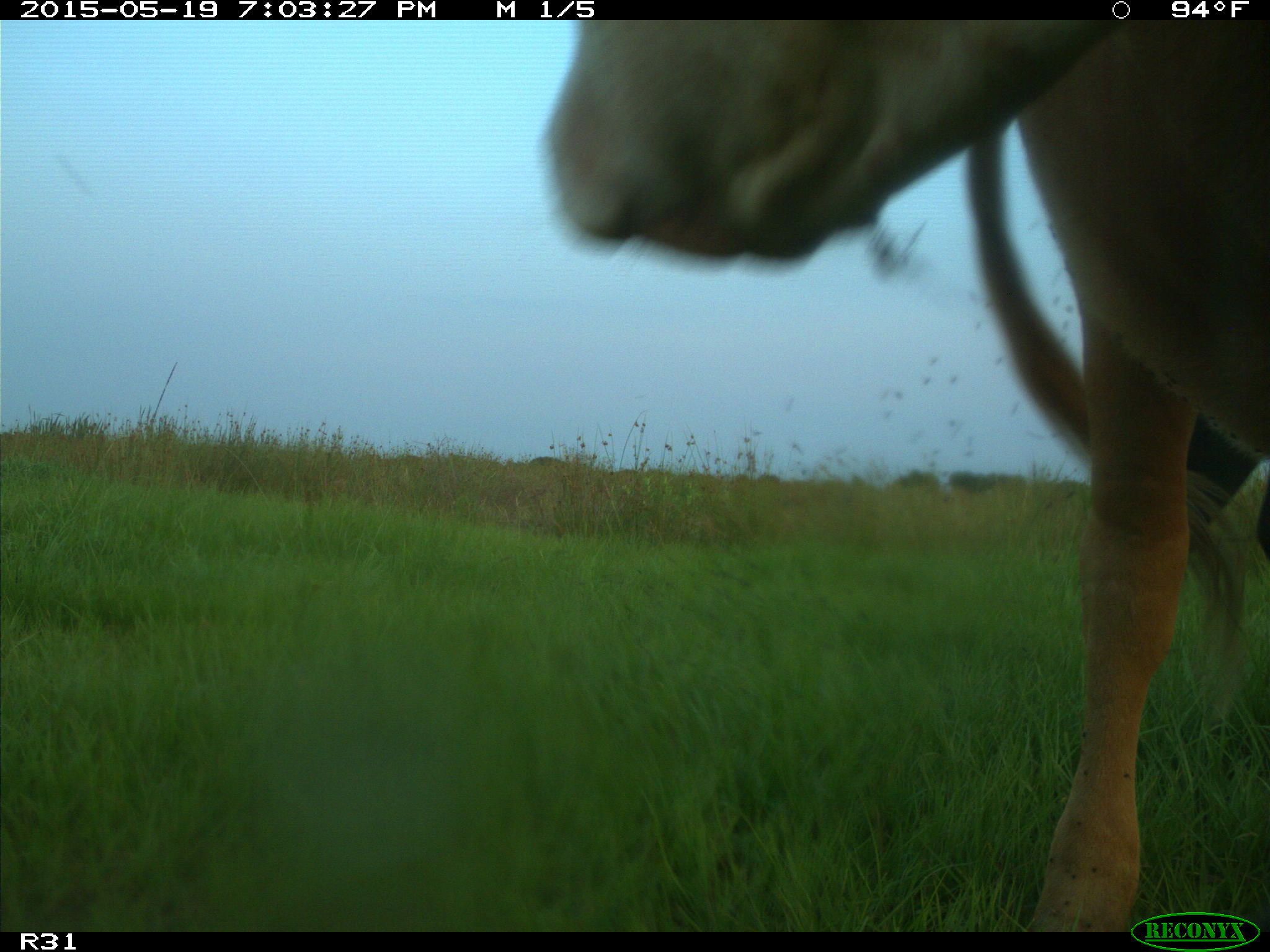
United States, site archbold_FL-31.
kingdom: Animalia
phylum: Chordata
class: Mammalia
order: Artiodactyla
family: Bovidae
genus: Bos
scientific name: Bos taurus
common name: domestic cow